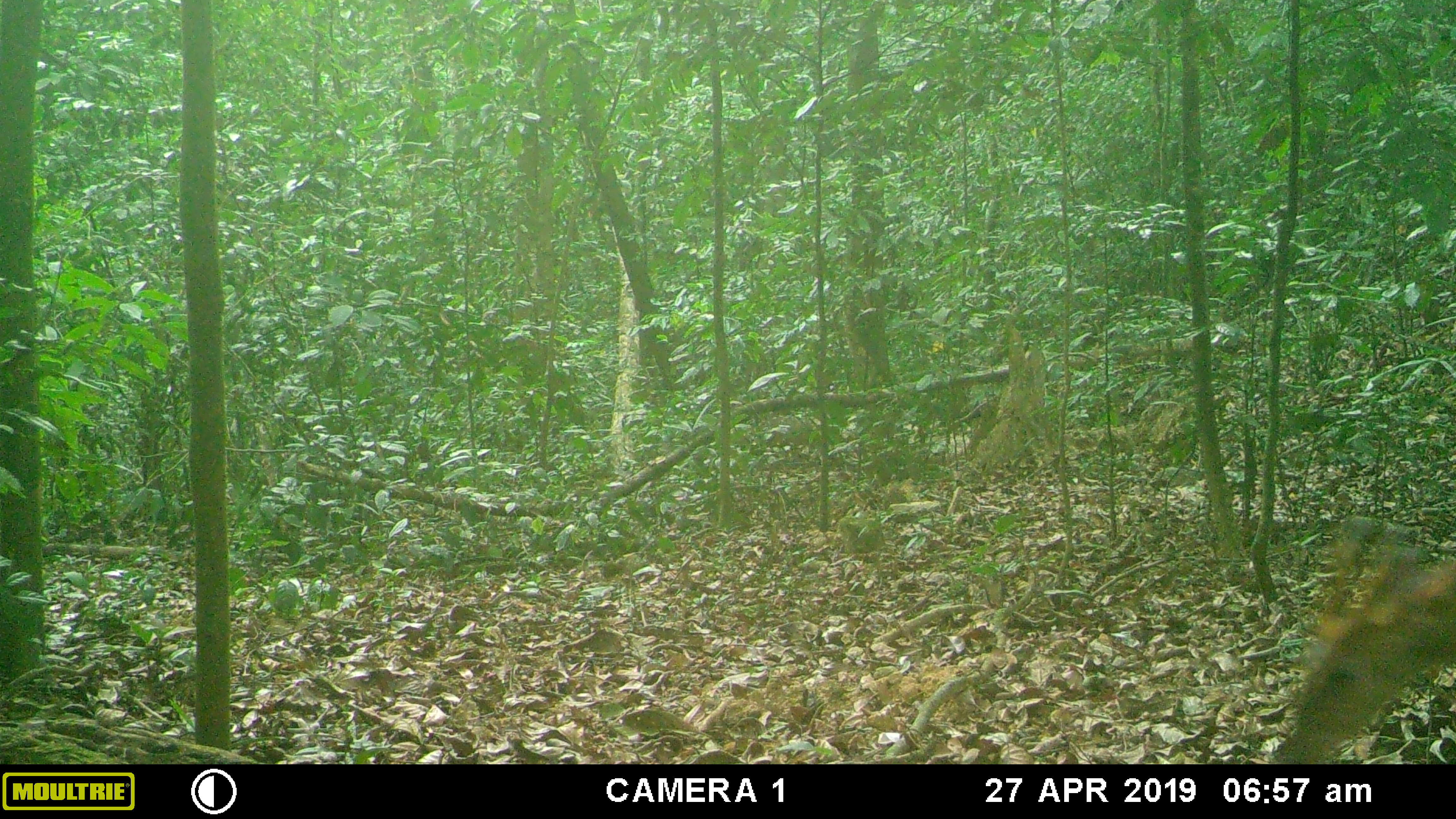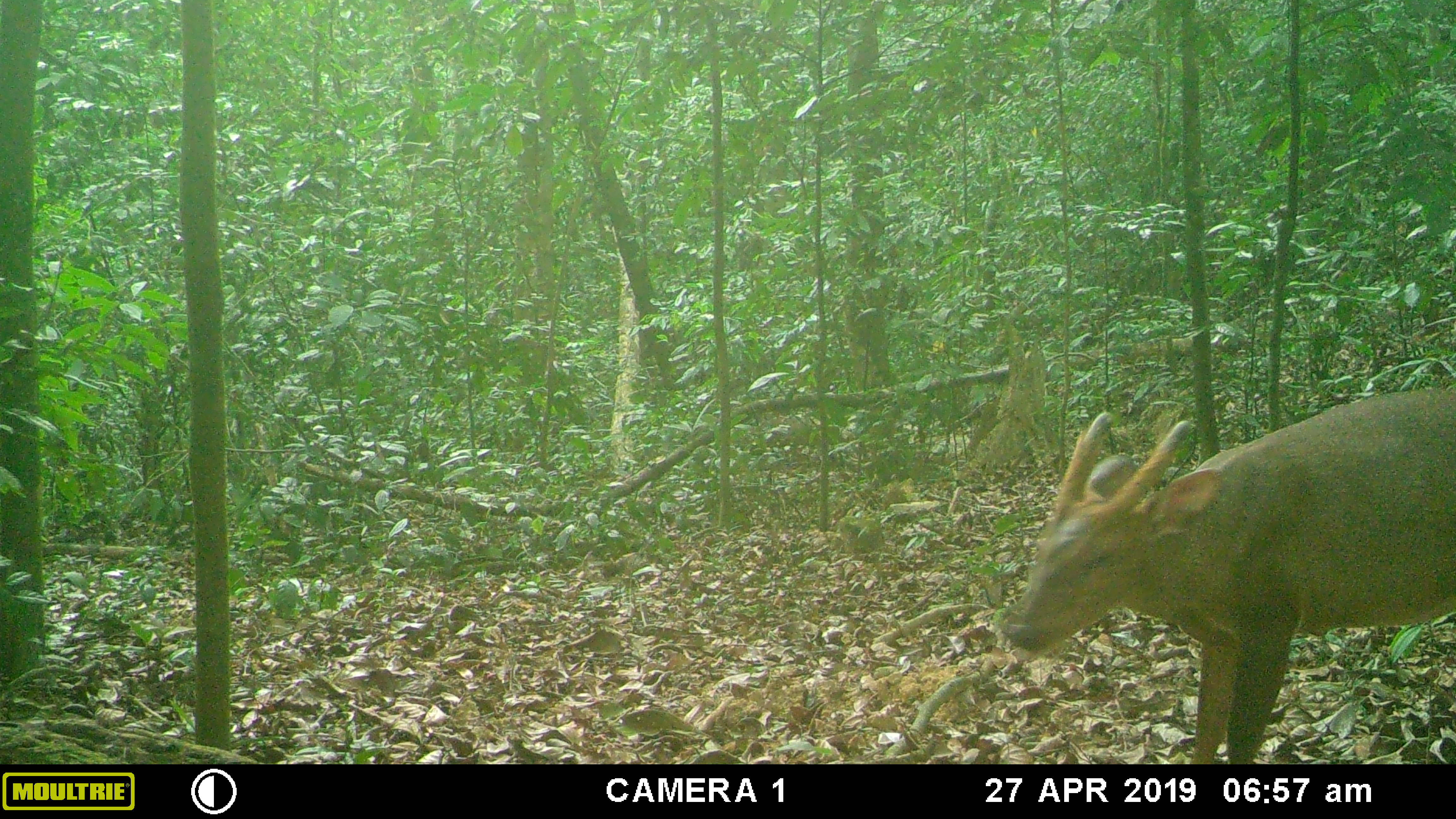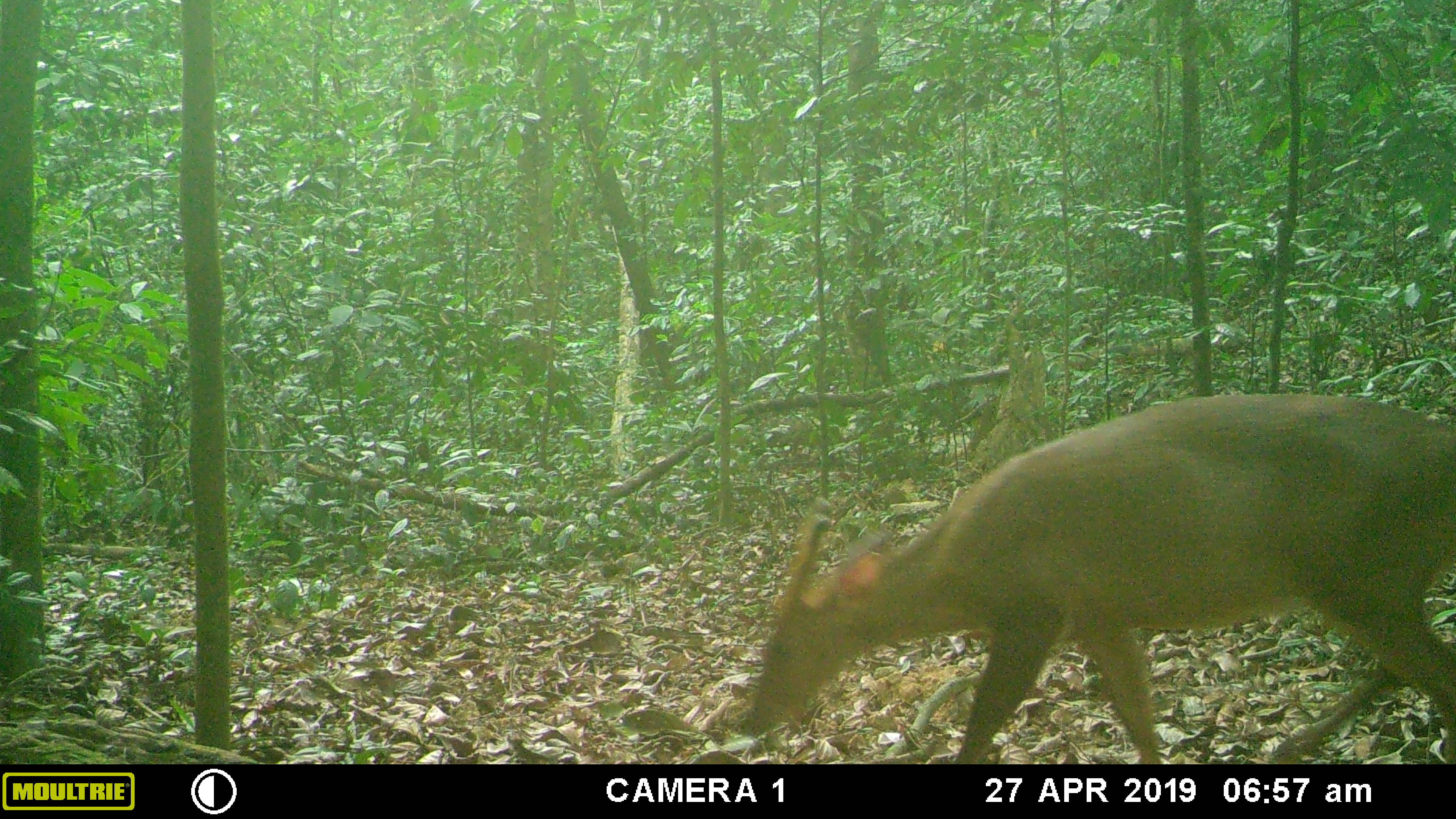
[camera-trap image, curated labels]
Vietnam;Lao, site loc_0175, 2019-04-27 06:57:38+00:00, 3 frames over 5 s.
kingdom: Animalia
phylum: Chordata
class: Mammalia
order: Artiodactyla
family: Cervidae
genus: Muntiacus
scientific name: Muntiacus vuquangensis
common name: large-antlered muntjac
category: large antlered muntjac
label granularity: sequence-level